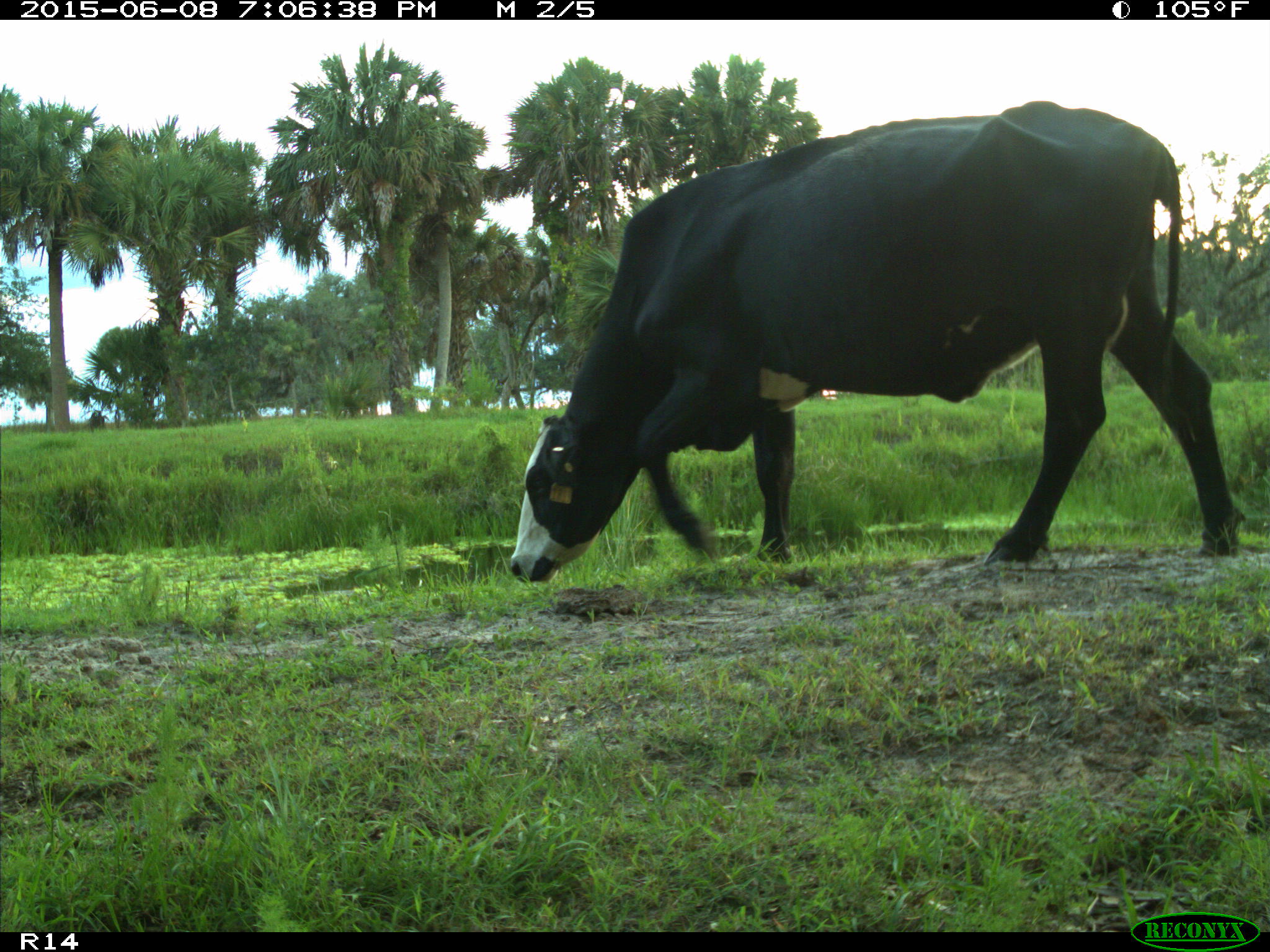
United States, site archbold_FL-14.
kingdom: Animalia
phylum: Chordata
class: Mammalia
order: Artiodactyla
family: Bovidae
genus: Bos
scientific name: Bos taurus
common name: domestic cow